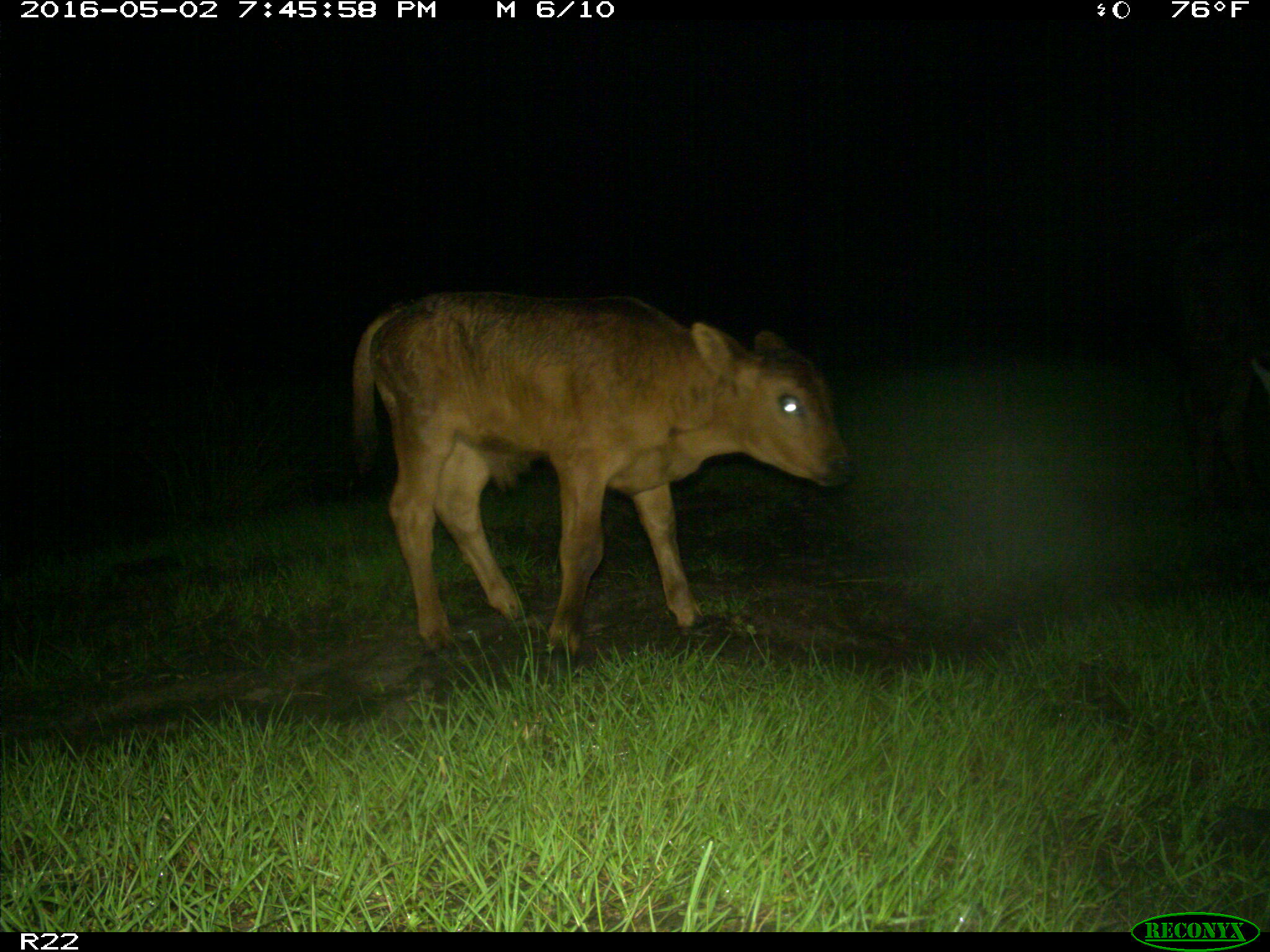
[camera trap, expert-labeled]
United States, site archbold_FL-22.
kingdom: Animalia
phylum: Chordata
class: Mammalia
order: Artiodactyla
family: Bovidae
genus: Bos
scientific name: Bos taurus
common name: domestic cow